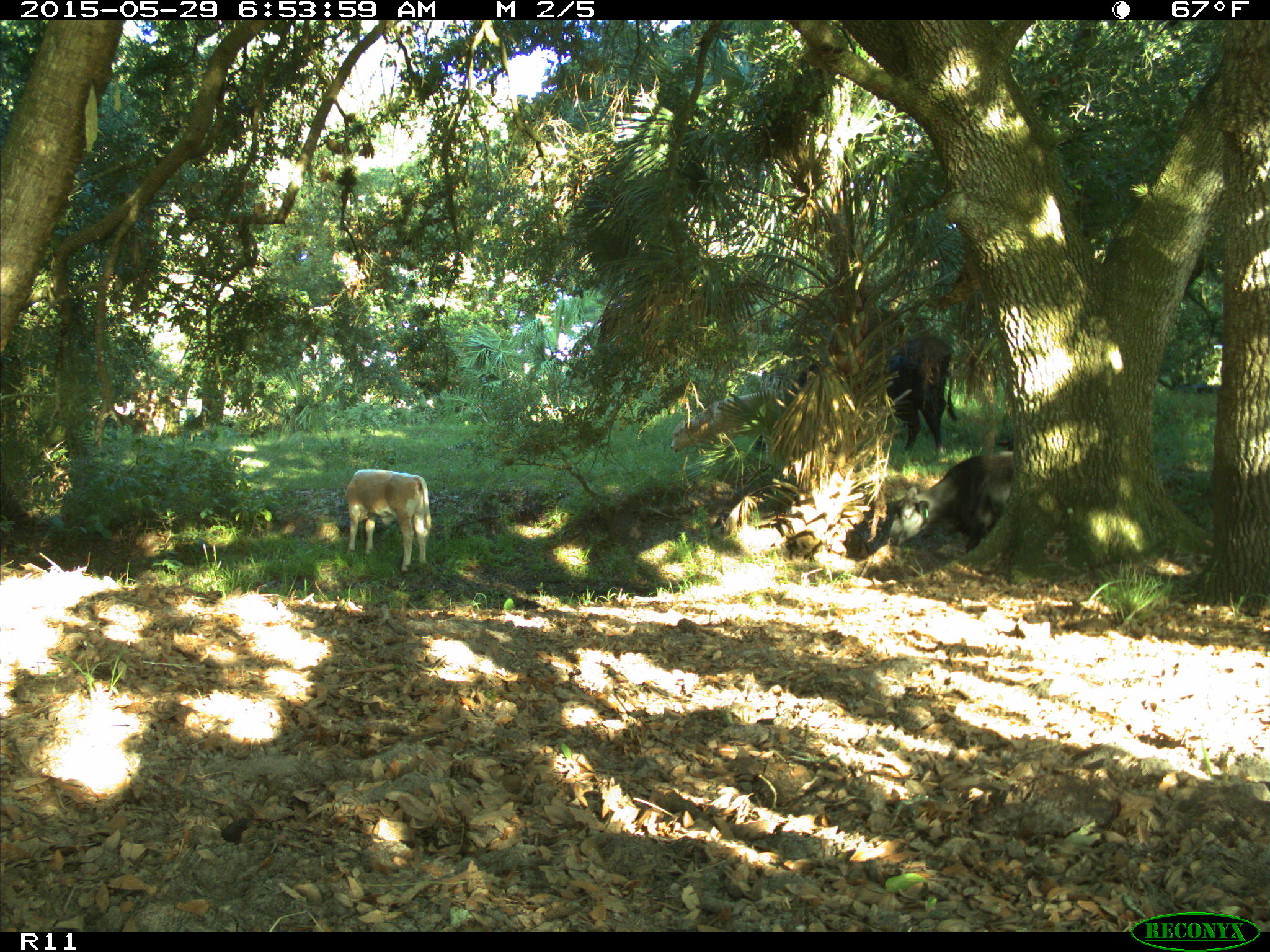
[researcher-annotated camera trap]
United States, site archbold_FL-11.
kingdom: Animalia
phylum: Chordata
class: Mammalia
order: Artiodactyla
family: Bovidae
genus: Bos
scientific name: Bos taurus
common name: domestic cow